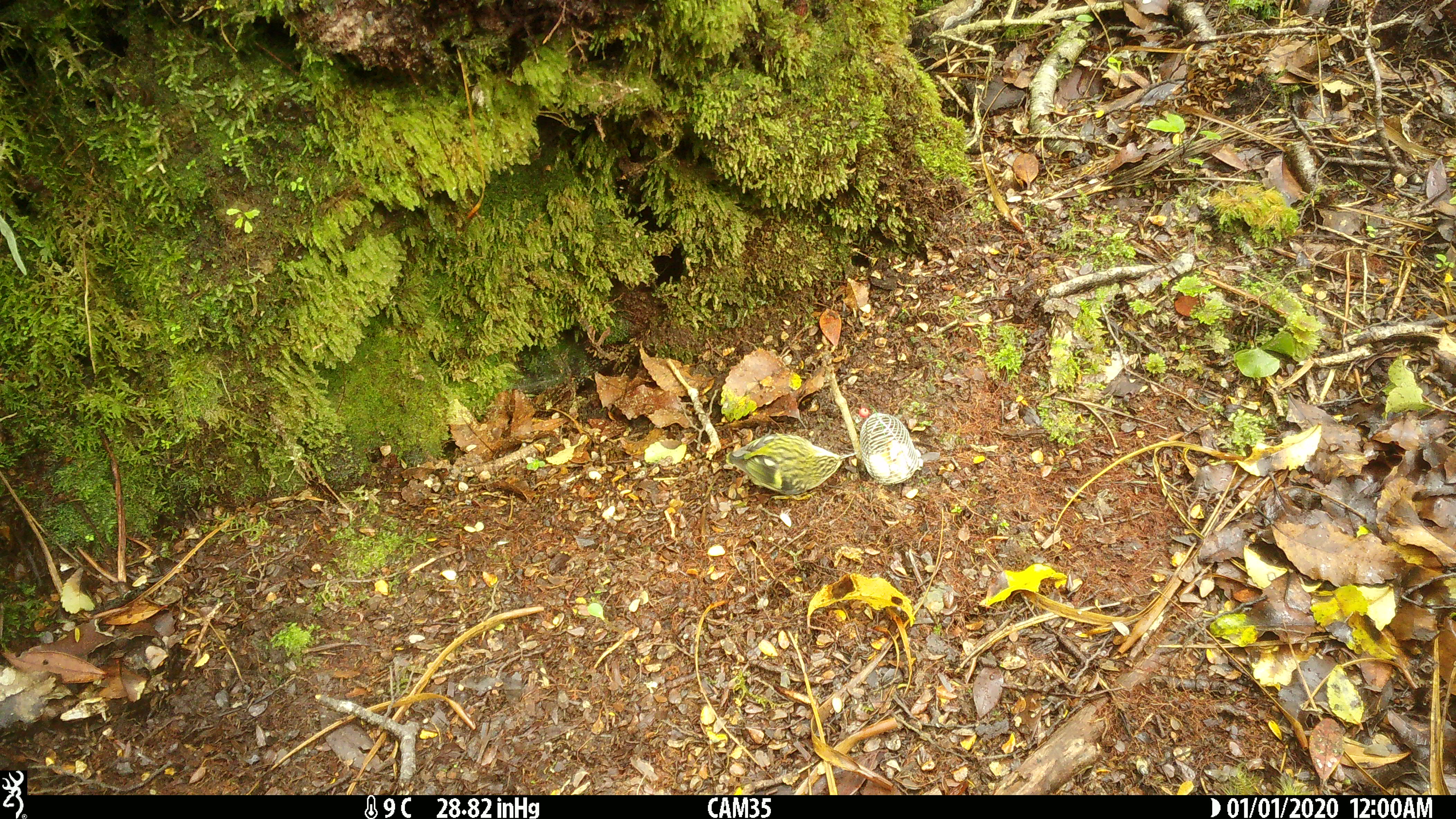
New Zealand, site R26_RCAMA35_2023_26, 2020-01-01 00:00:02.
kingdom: Animalia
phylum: Chordata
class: Aves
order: Passeriformes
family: Acanthisittidae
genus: Acanthisitta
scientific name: Acanthisitta chloris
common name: rifleman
Rifleman (Acanthisitta chloris).